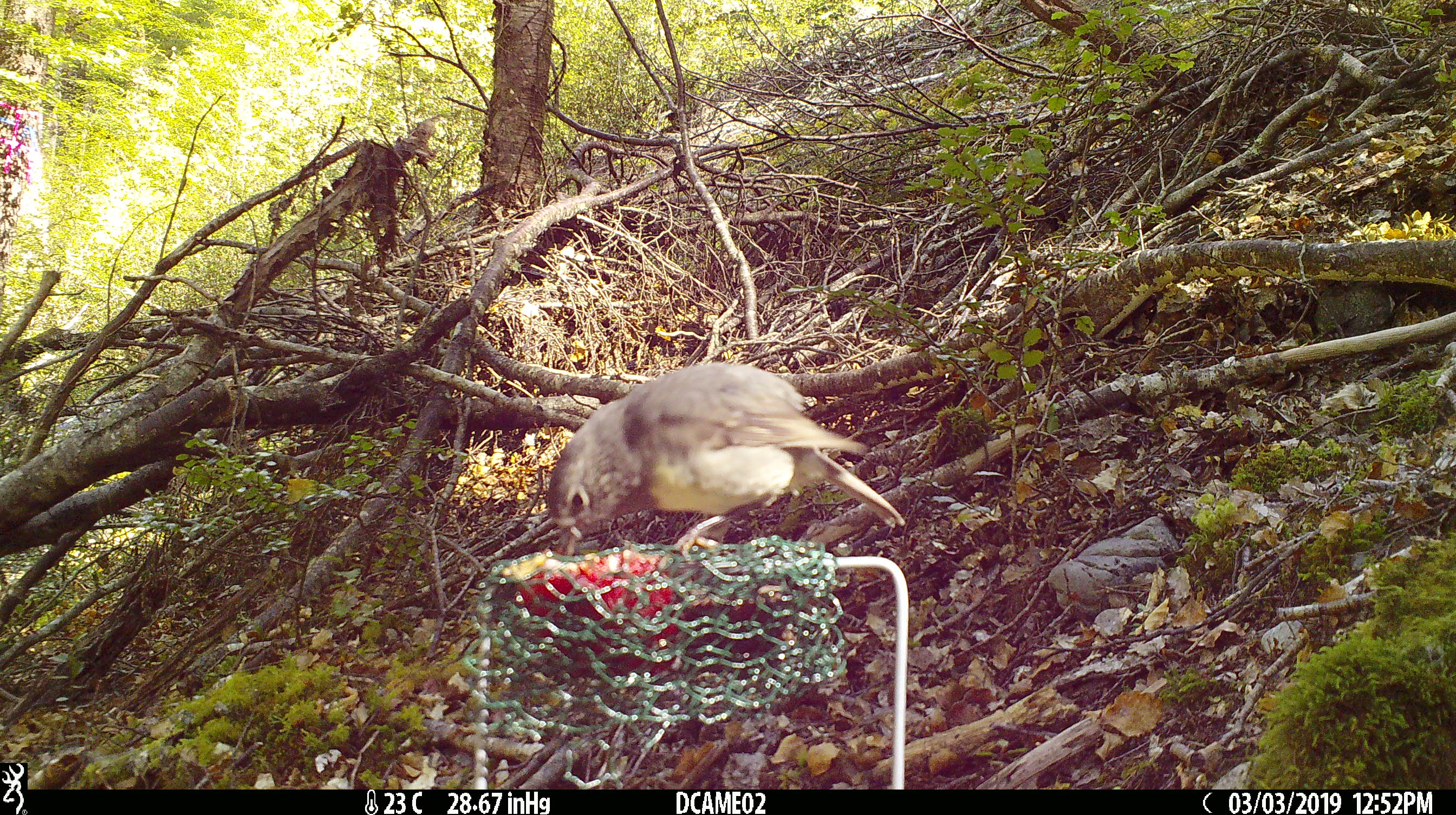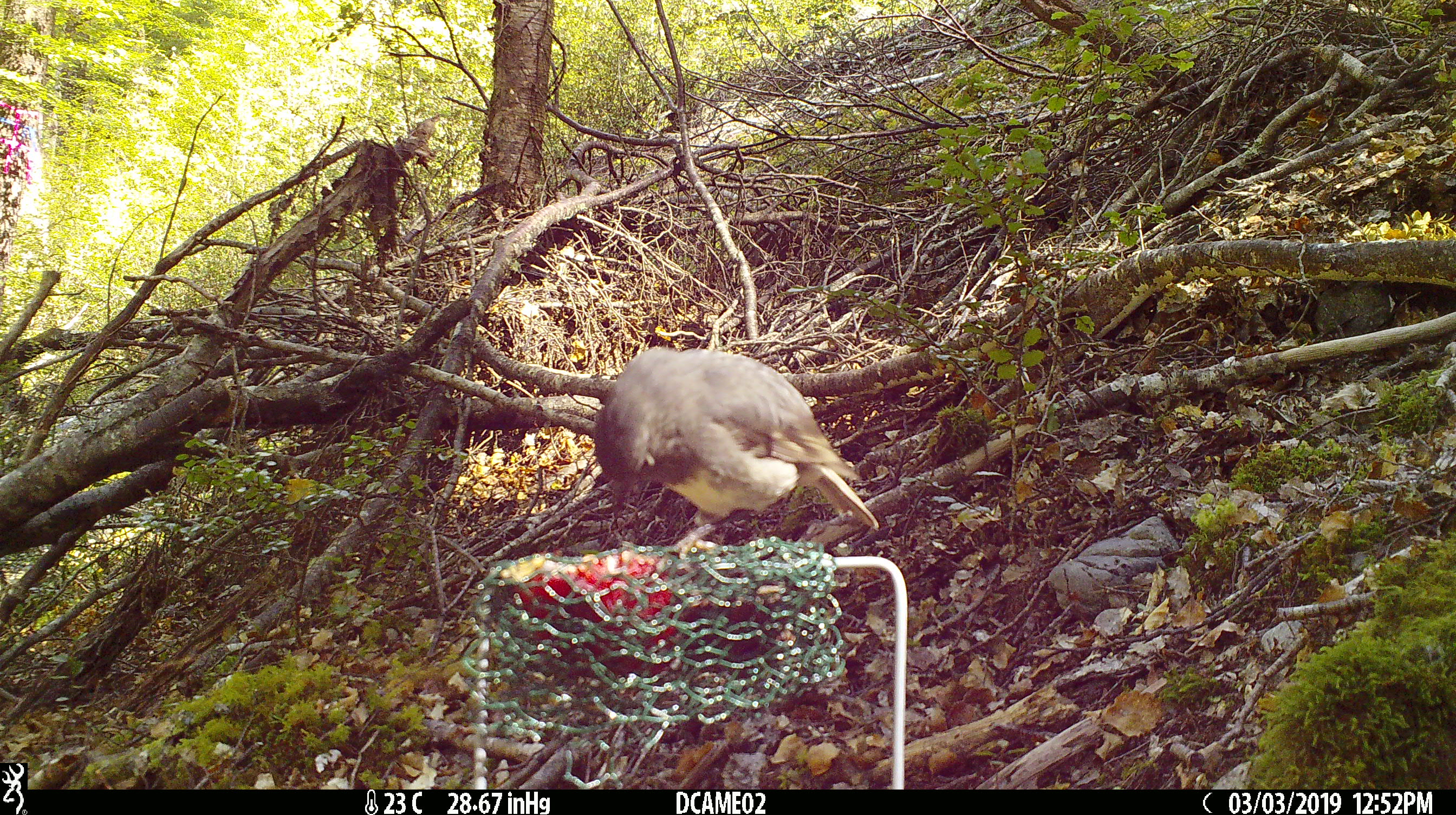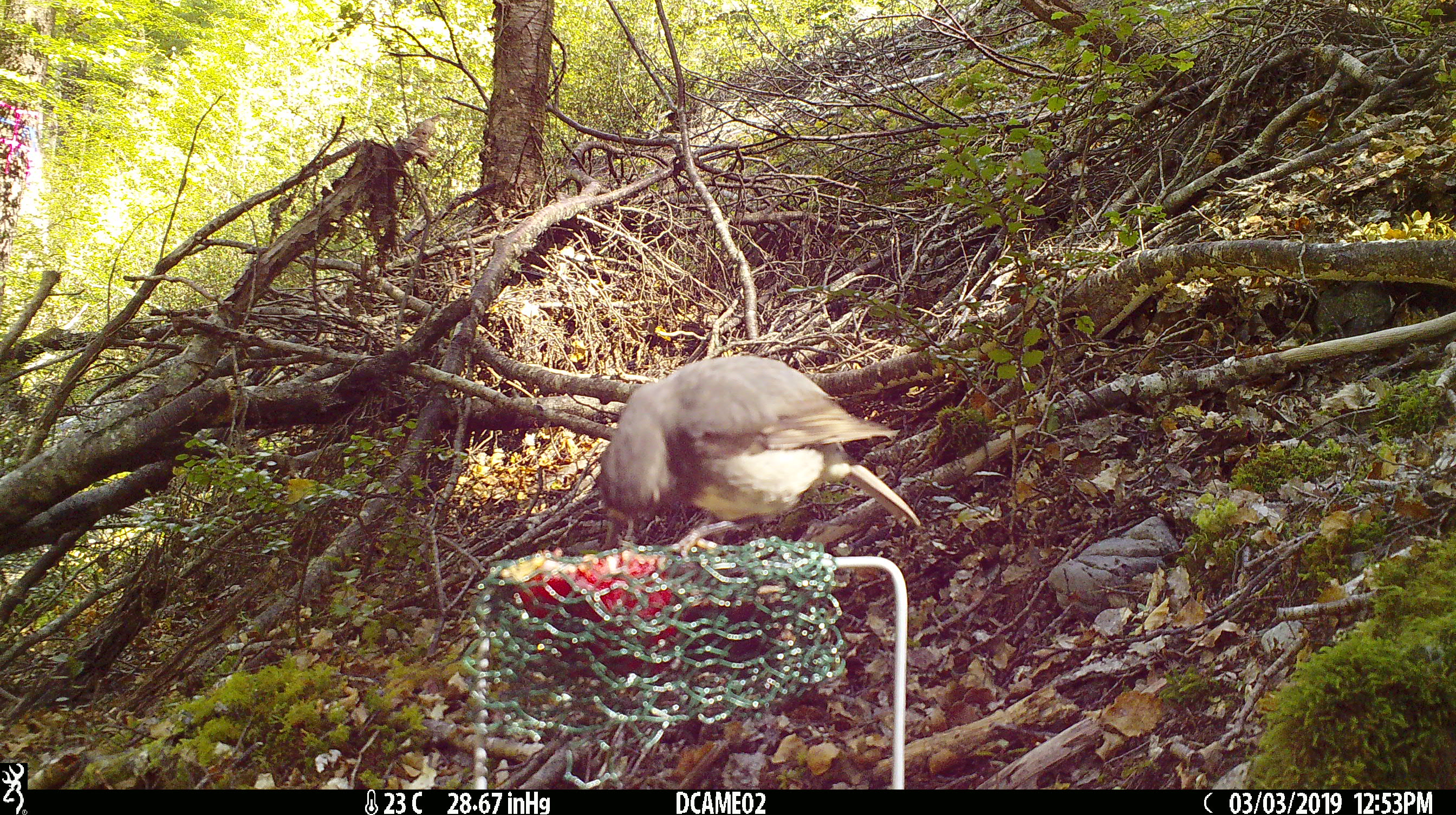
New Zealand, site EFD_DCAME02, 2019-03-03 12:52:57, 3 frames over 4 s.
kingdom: Animalia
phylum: Chordata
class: Aves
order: Passeriformes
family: Petroicidae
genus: Petroica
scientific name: Petroica australis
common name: new zealand robin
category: robin